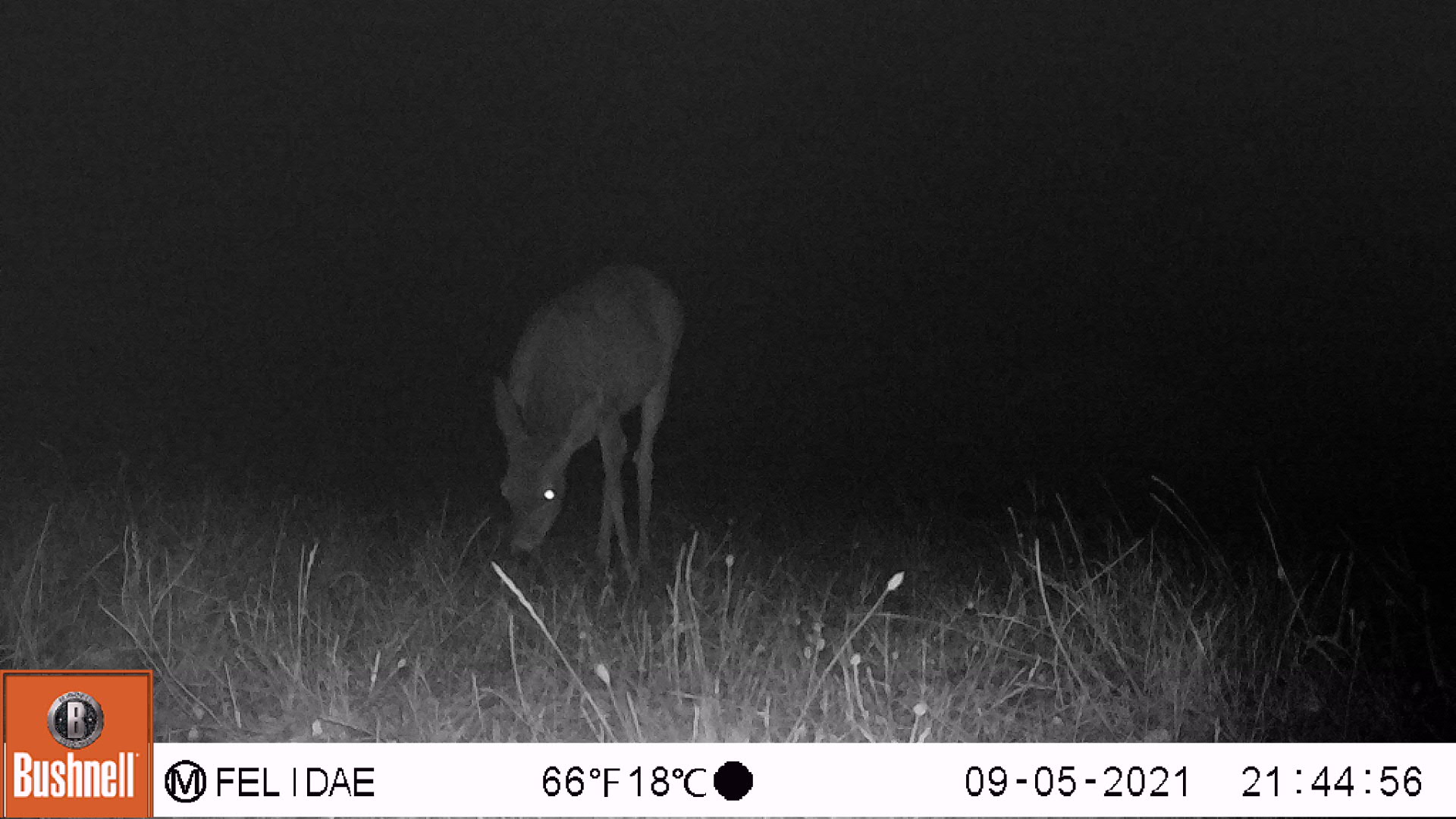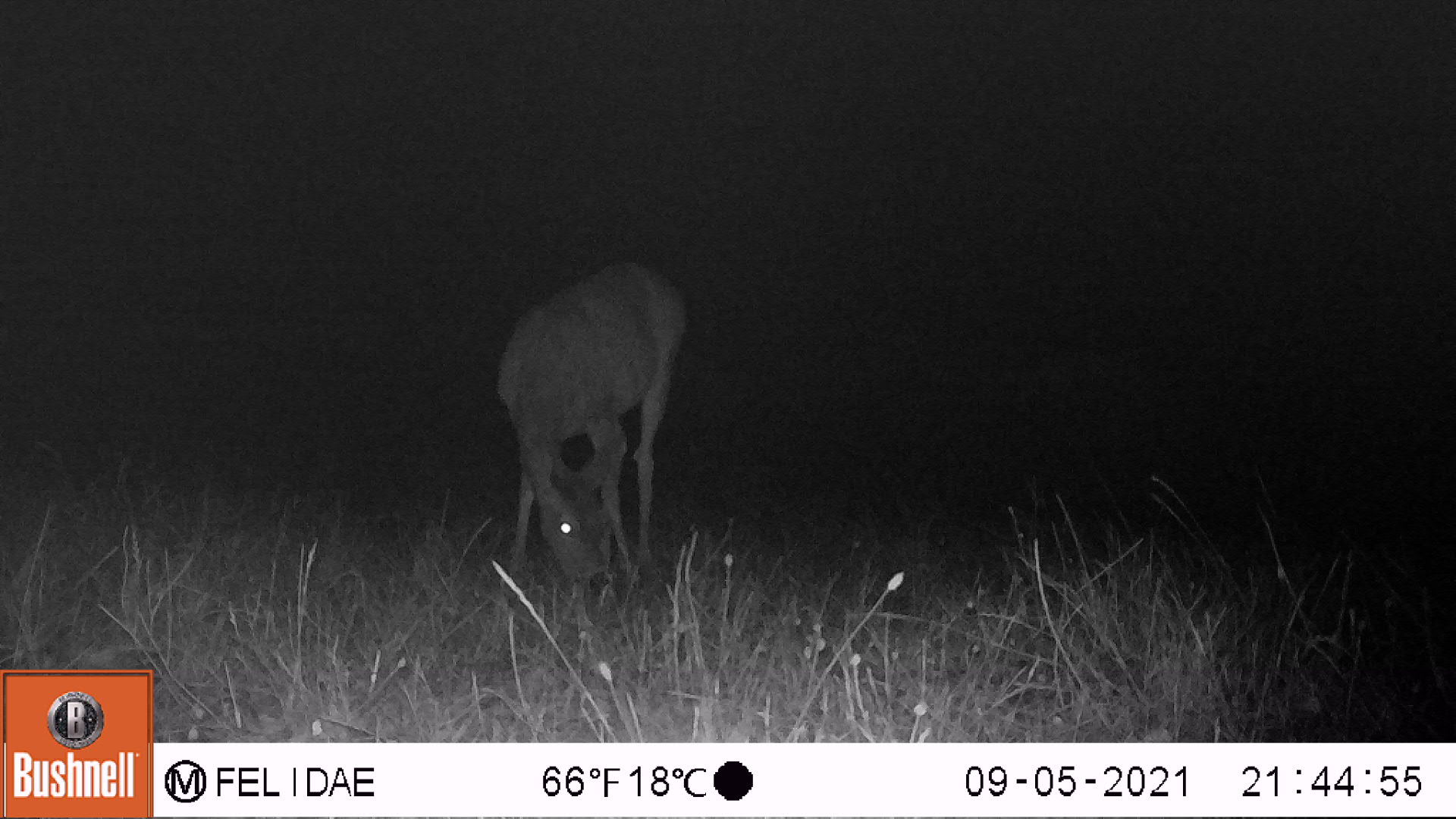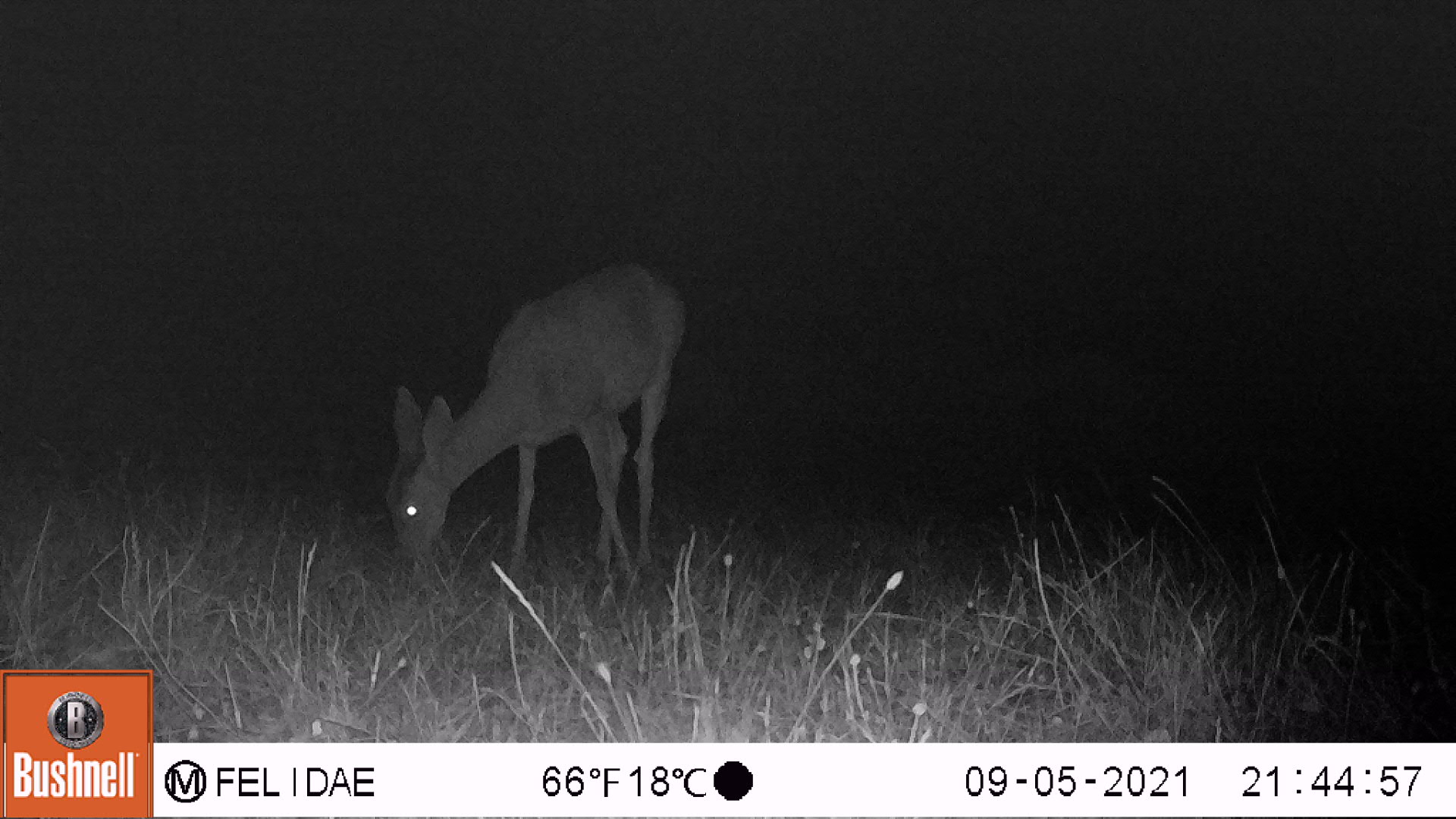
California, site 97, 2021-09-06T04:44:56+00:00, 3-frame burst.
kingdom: Animalia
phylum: Chordata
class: Mammalia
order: Artiodactyla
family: Cervidae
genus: Odocoileus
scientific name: Odocoileus hemionus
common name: mule deer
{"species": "mule deer (Odocoileus hemionus)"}